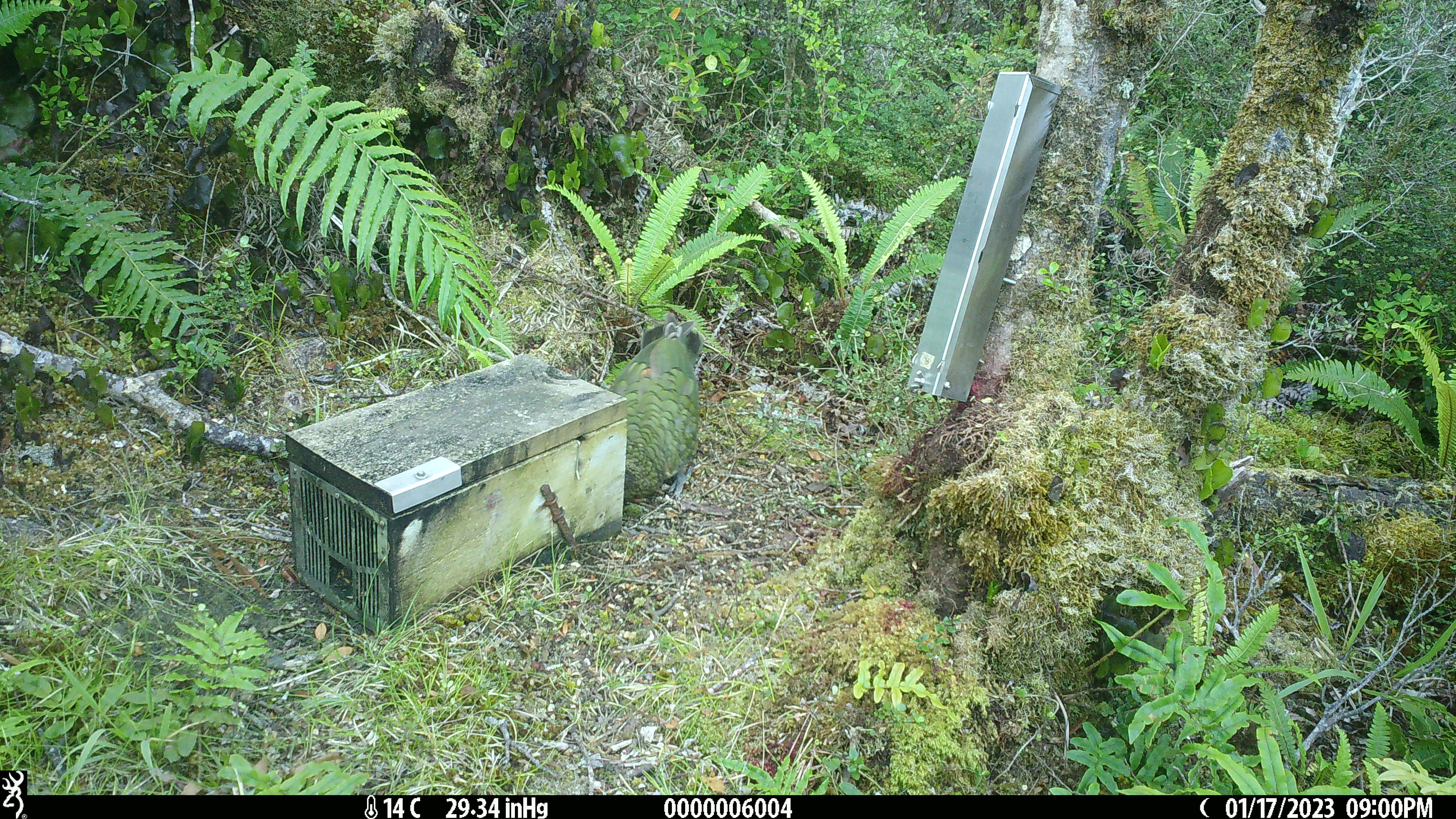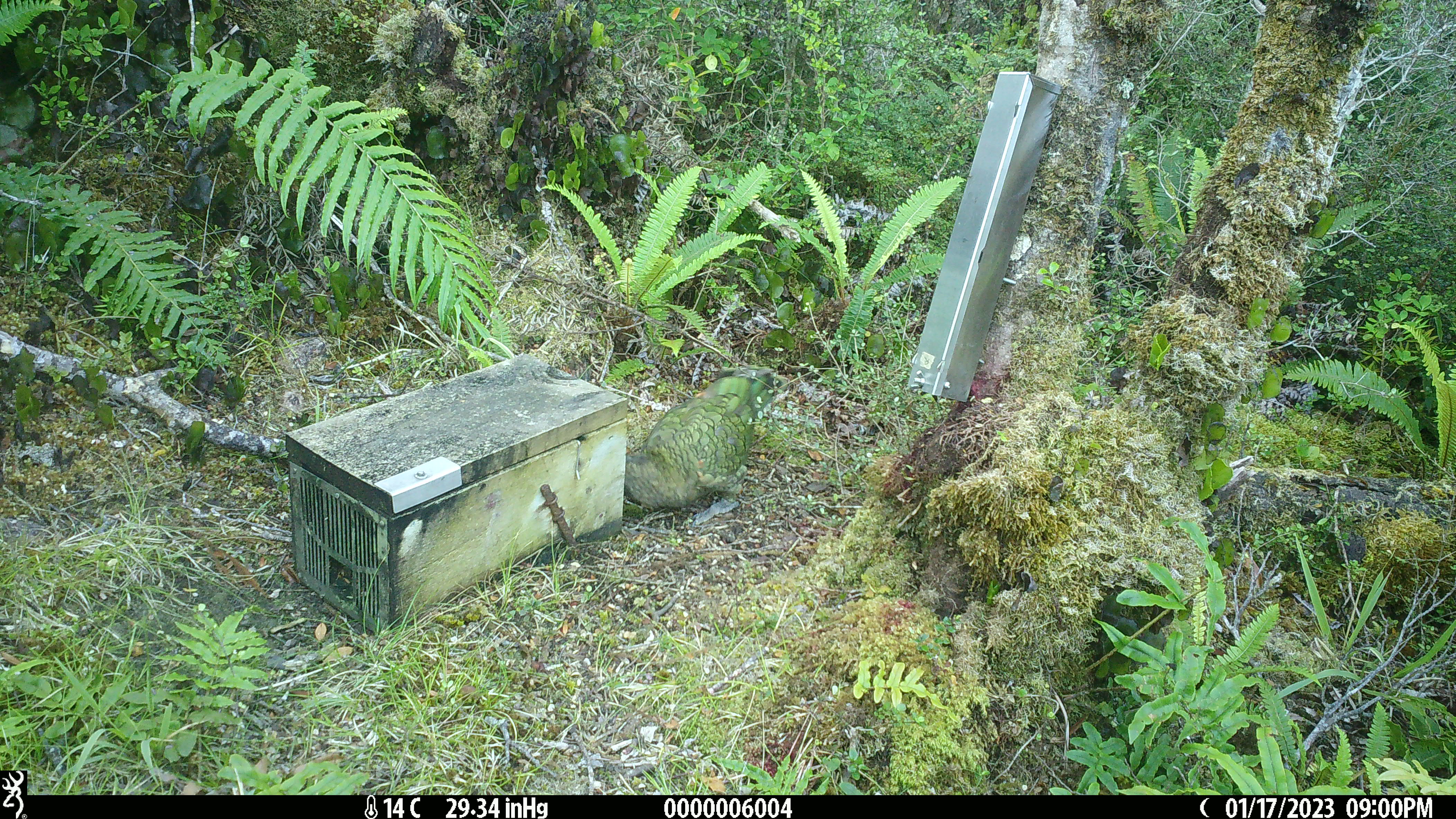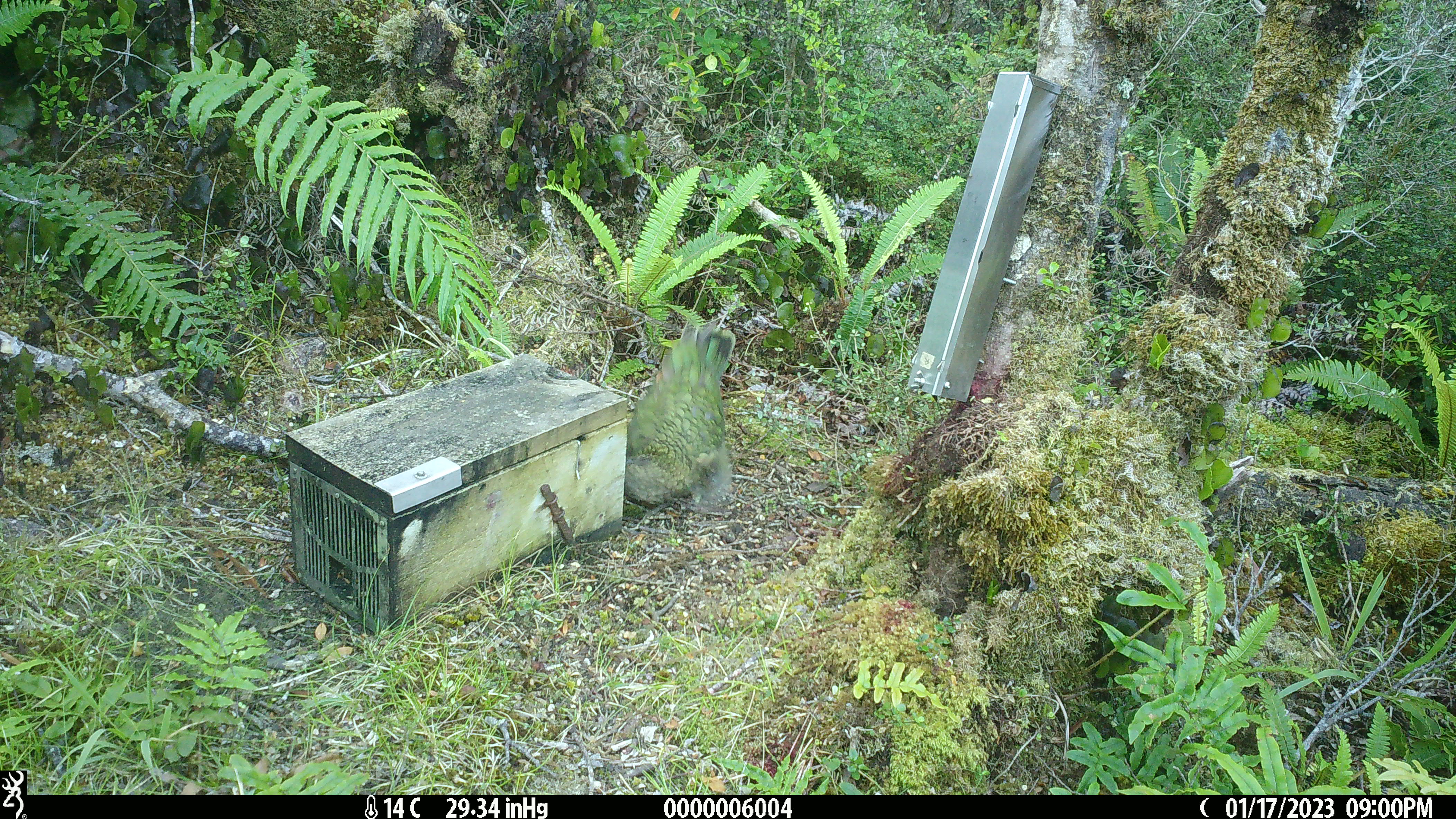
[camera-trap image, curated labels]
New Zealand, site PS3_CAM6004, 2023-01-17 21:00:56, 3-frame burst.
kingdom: Animalia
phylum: Chordata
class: Aves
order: Psittaciformes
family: Strigopidae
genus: Nestor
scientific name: Nestor notabilis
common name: kea